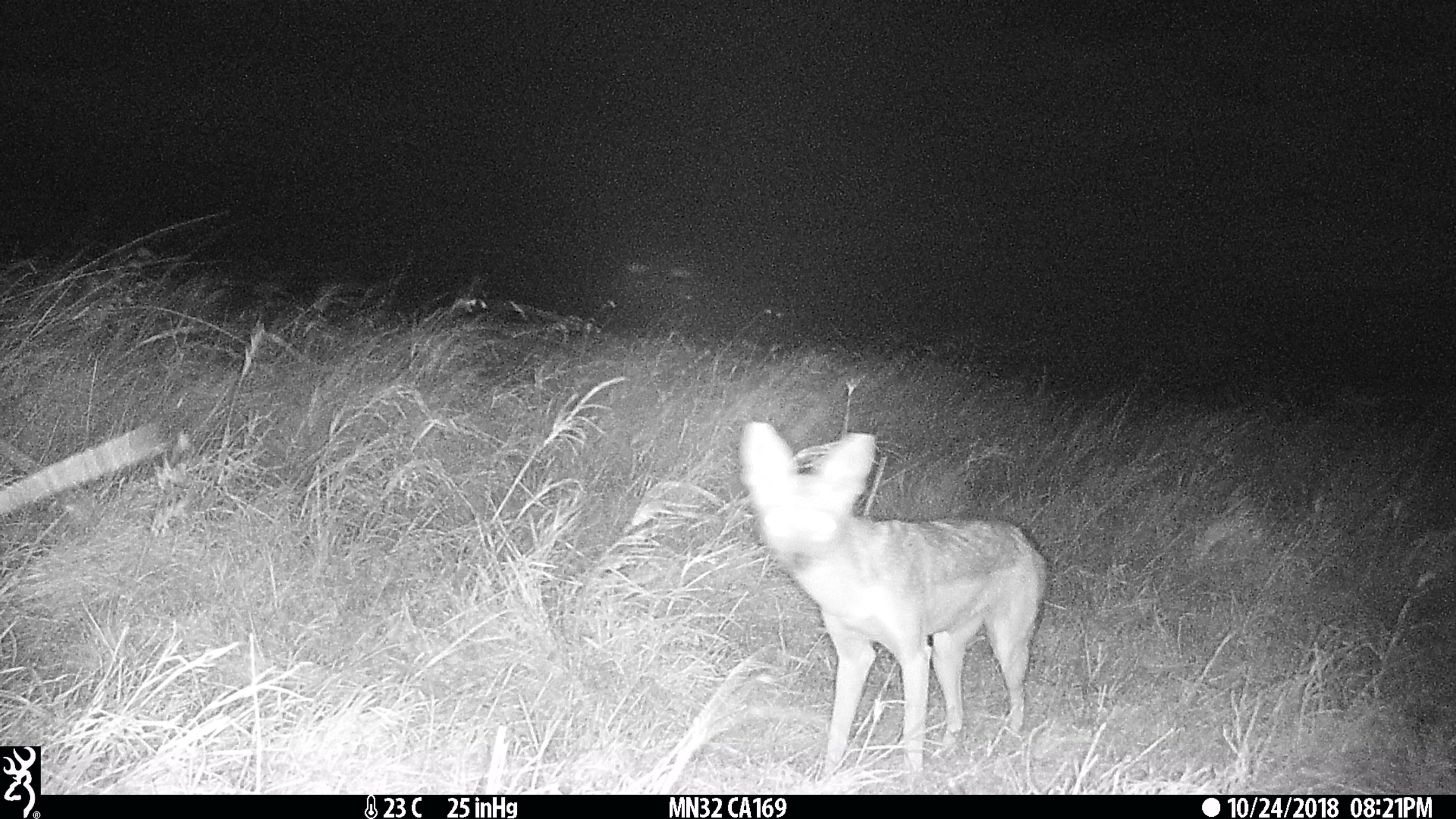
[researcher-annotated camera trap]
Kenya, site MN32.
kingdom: Animalia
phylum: Chordata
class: Mammalia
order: Carnivora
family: Canidae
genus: Lupulella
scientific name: Lupulella mesomelas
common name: black-backed jackal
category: jackal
Jackal (black-backed jackal) (Lupulella mesomelas).